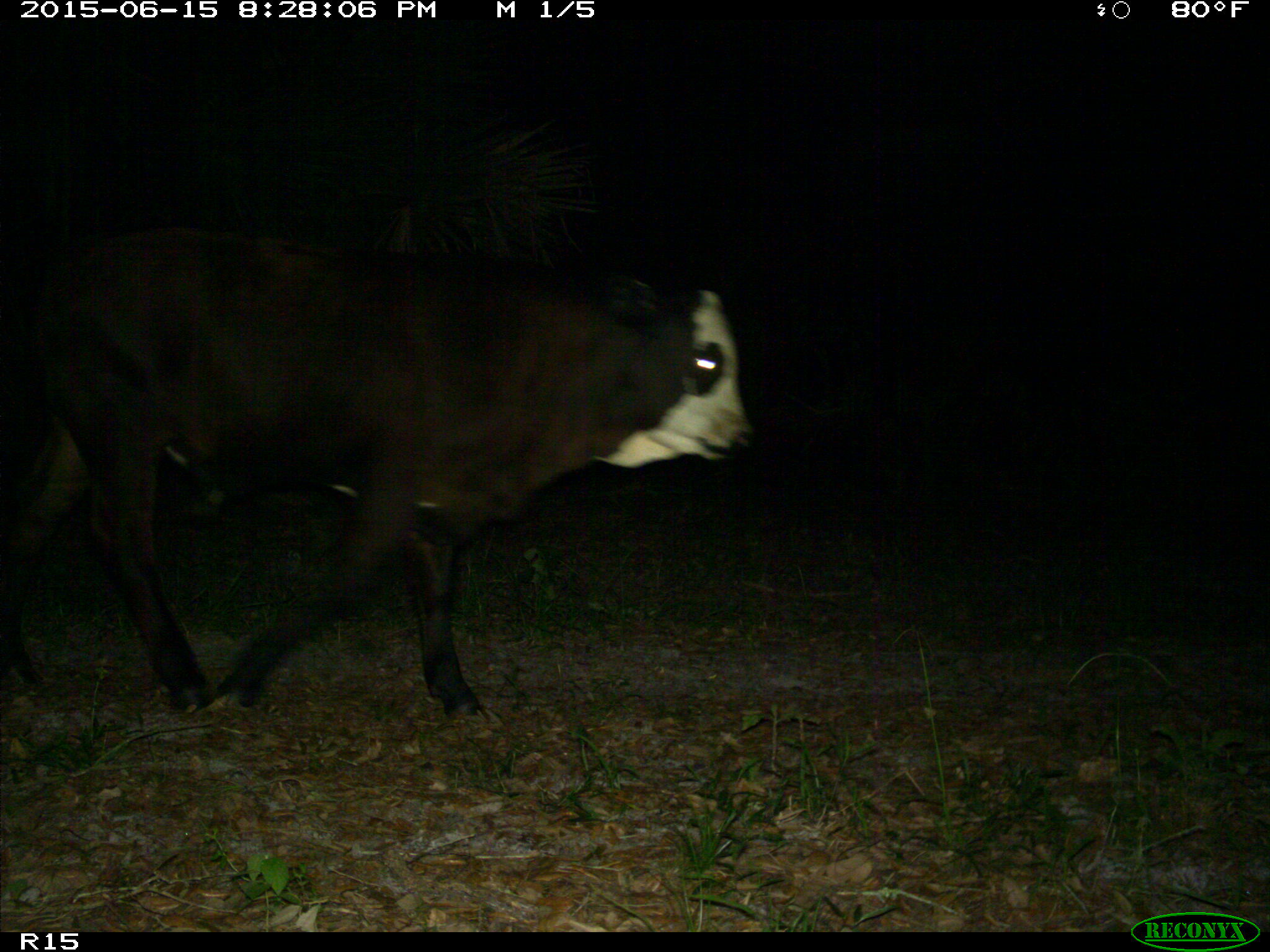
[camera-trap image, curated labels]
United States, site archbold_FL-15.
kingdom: Animalia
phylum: Chordata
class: Mammalia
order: Artiodactyla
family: Bovidae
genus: Bos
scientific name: Bos taurus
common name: domestic cow